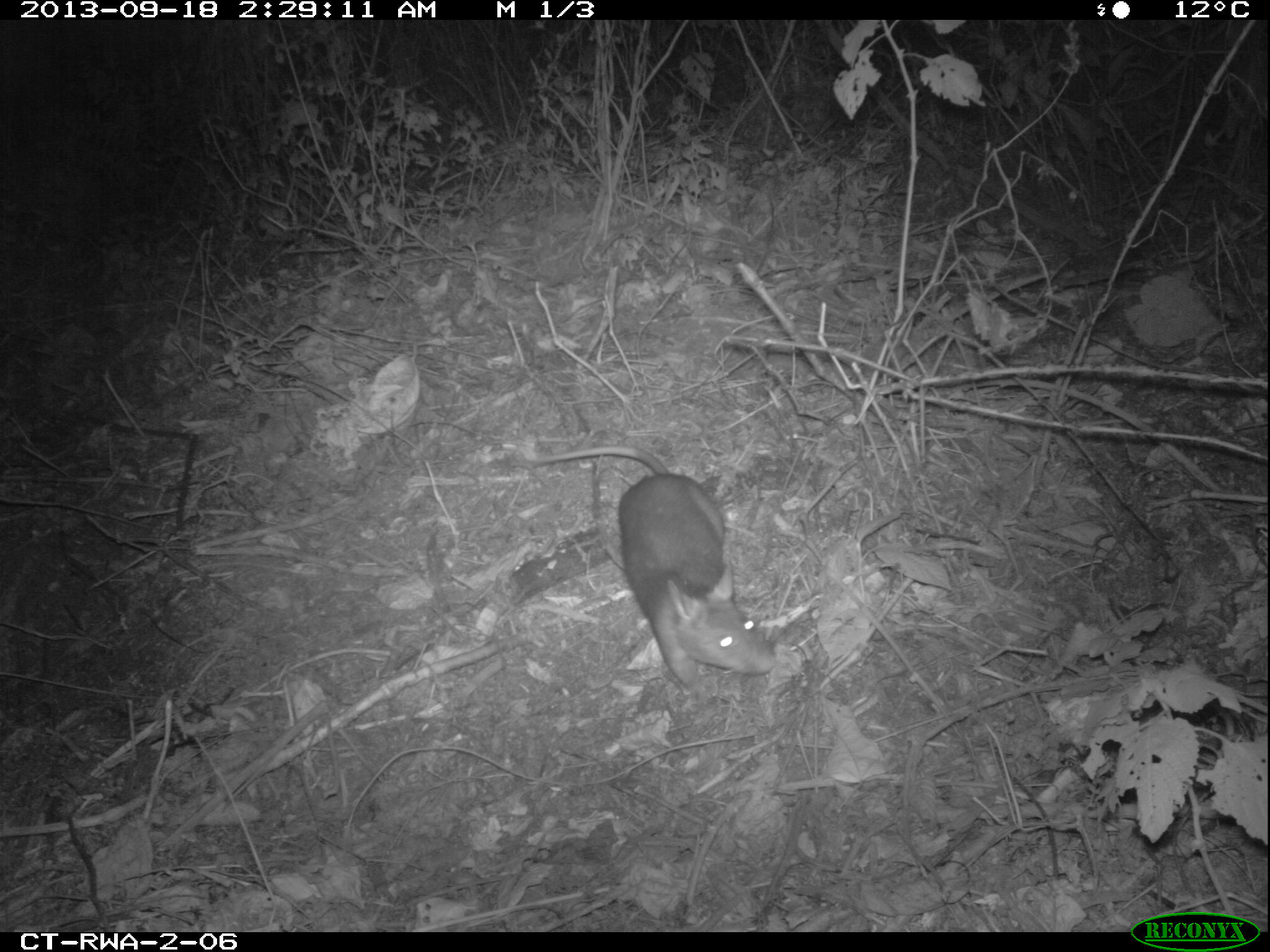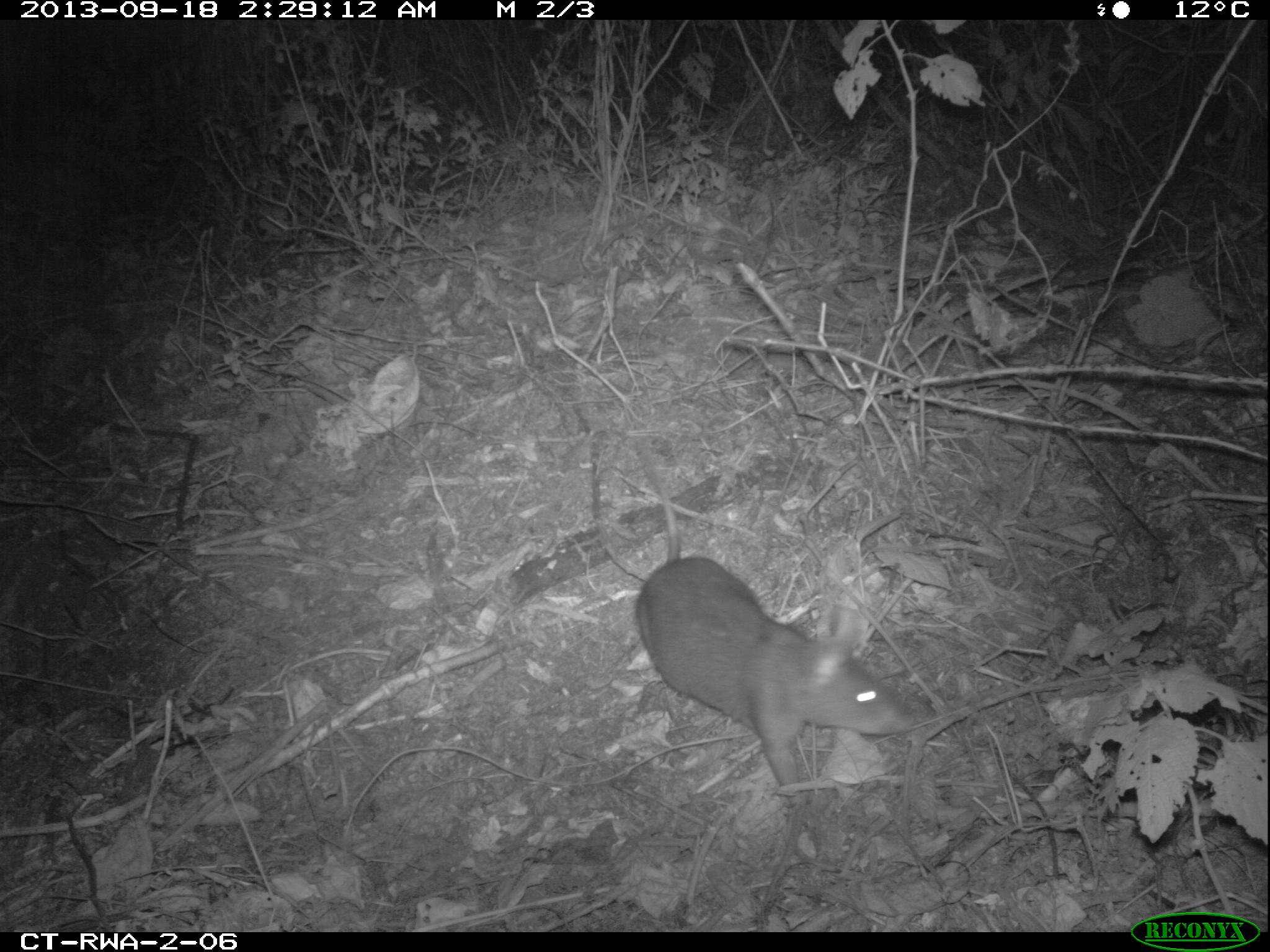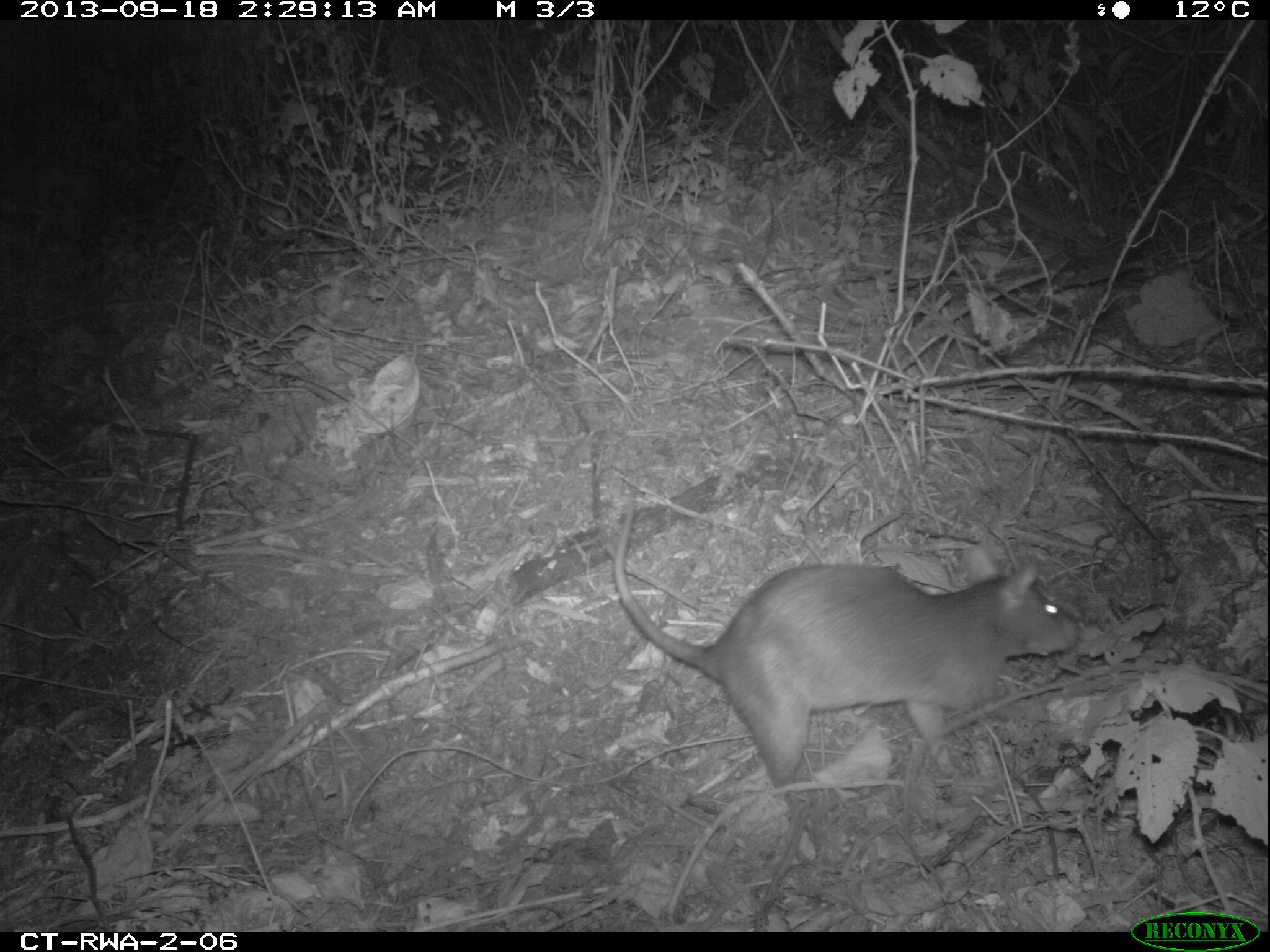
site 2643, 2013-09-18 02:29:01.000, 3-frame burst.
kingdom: Animalia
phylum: Chordata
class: Mammalia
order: Rodentia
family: Nesomyidae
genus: Cricetomys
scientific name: Cricetomys gambianus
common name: african giant pouched rat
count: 1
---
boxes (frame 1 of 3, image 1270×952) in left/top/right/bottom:
cricetomys gambianus: 529/444/782/708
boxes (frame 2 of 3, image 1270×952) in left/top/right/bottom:
cricetomys gambianus: 632/432/911/811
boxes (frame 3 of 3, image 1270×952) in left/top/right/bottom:
cricetomys gambianus: 611/470/1084/810